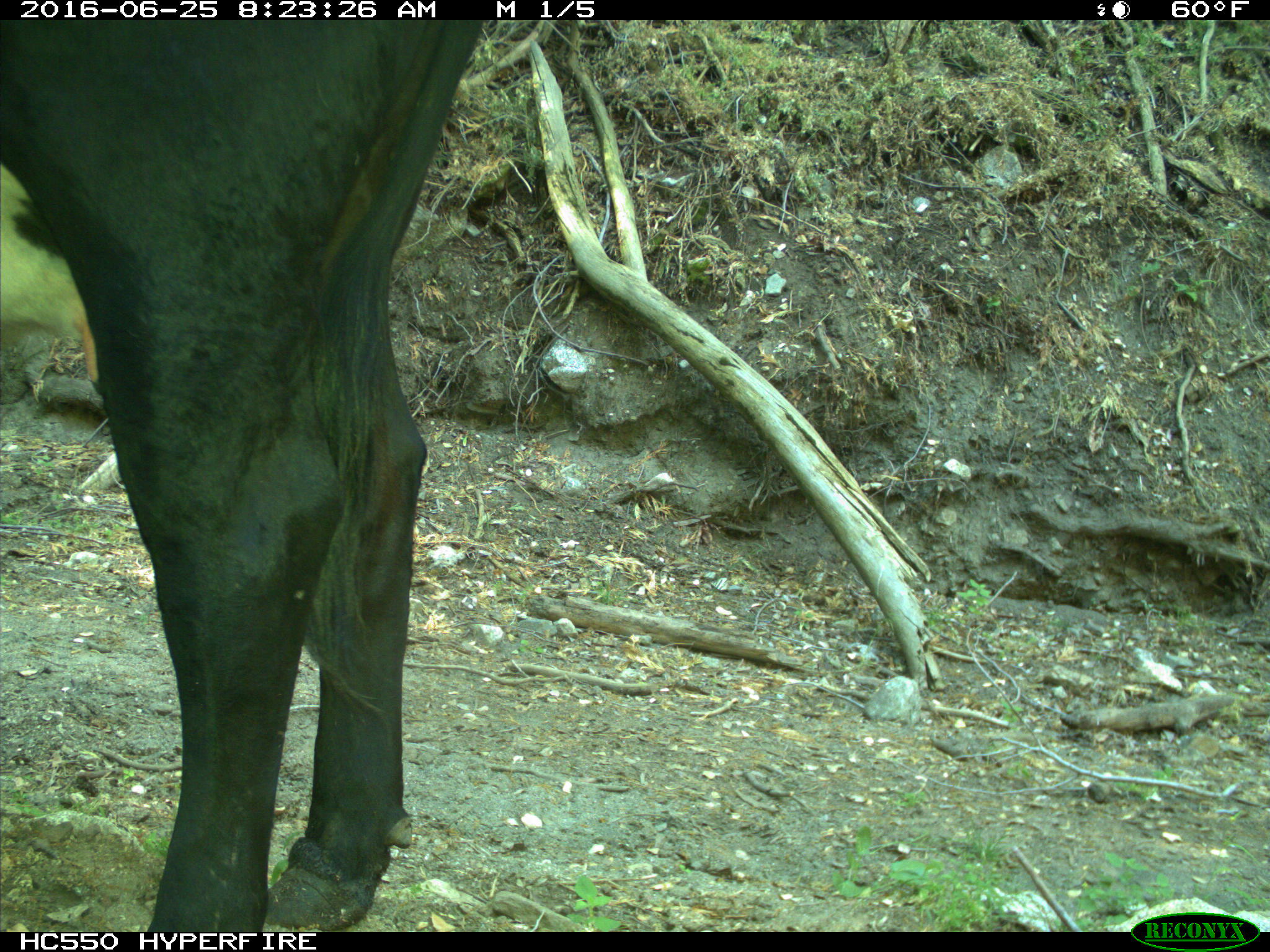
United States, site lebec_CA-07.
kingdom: Animalia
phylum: Chordata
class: Mammalia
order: Artiodactyla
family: Bovidae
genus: Bos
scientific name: Bos taurus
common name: domestic cow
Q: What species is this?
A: Bos taurus (domestic cow).